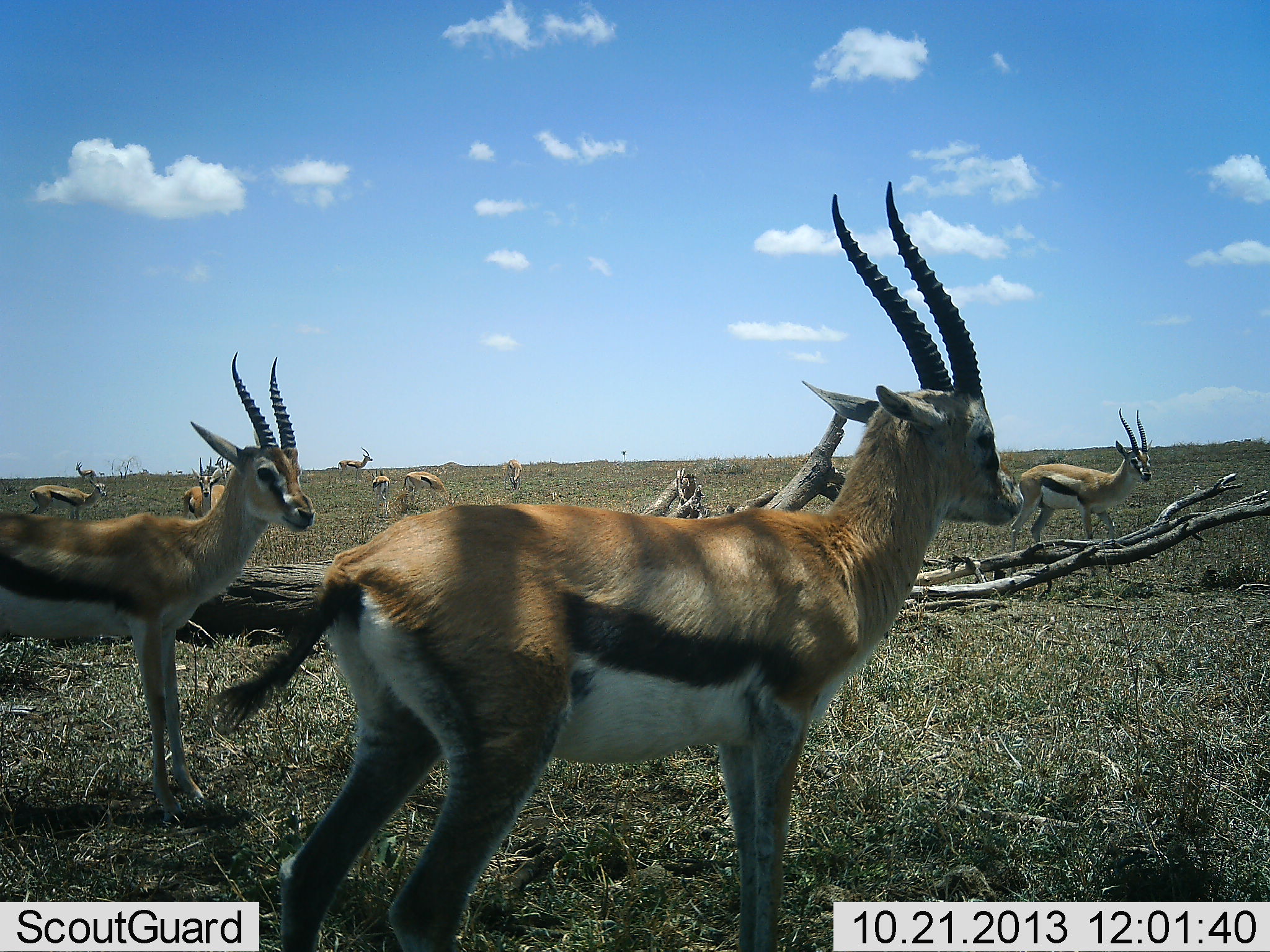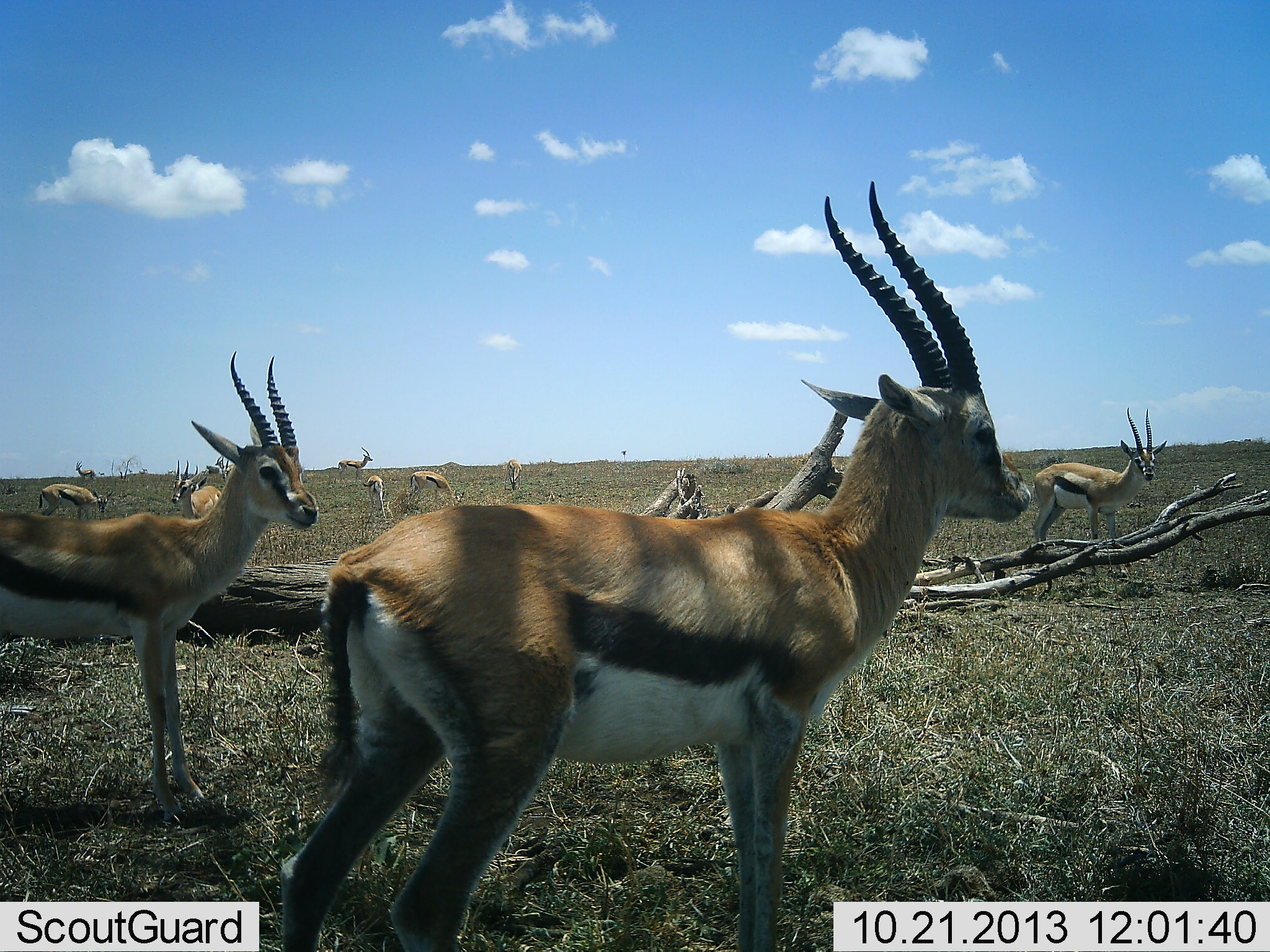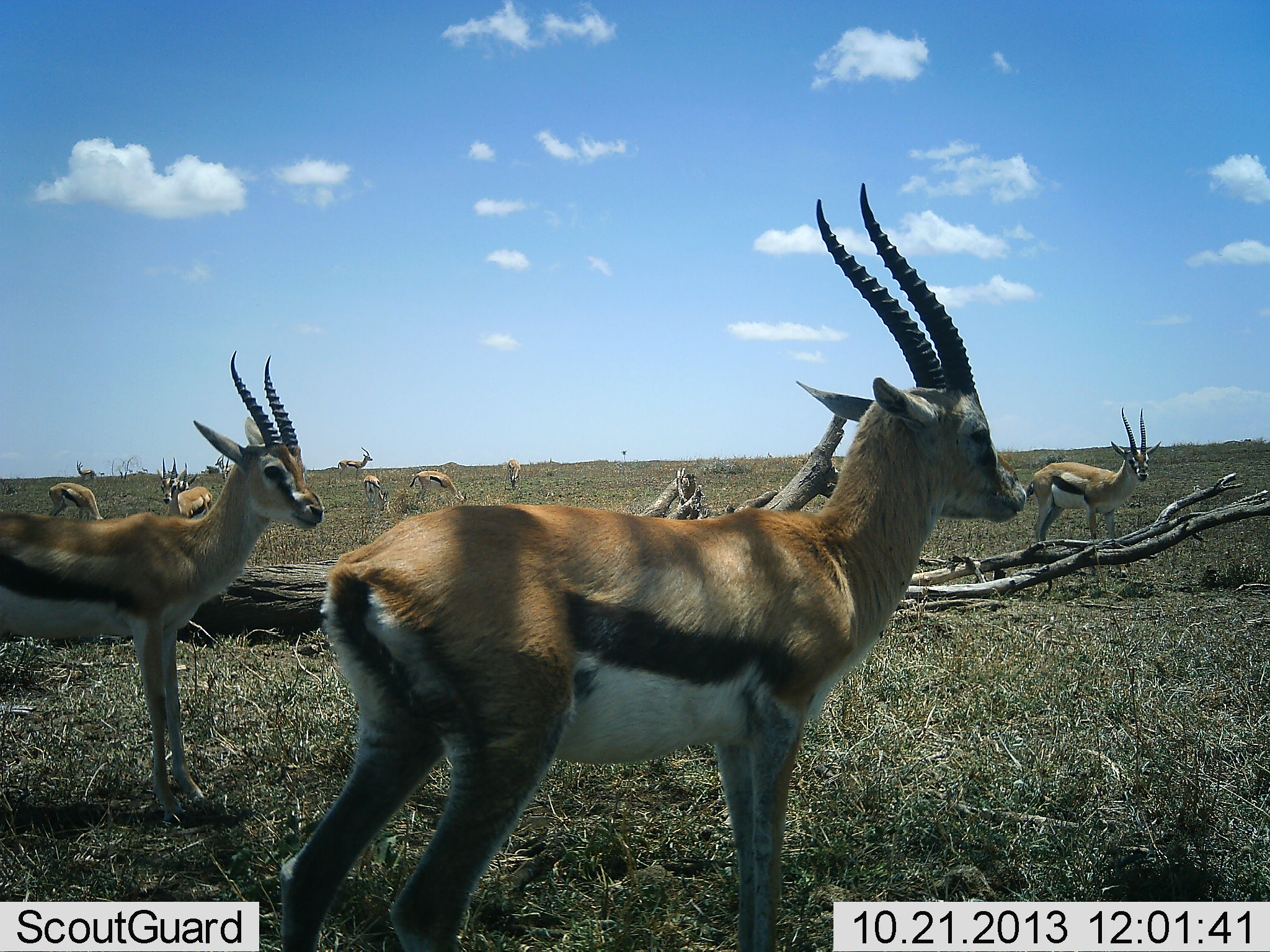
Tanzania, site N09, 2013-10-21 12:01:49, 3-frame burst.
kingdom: Animalia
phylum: Chordata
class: Mammalia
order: Artiodactyla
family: Bovidae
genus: Eudorcas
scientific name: Eudorcas thomsonii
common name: thomson's gazelle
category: gazellethomsons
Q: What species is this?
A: Gazellethomsons (thomson's gazelle) (Eudorcas thomsonii).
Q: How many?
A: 10.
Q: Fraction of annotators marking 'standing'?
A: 95%.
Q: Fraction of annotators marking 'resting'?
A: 19%.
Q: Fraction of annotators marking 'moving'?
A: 14%.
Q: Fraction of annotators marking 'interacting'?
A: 0%.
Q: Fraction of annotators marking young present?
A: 0%.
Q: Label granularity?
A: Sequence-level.